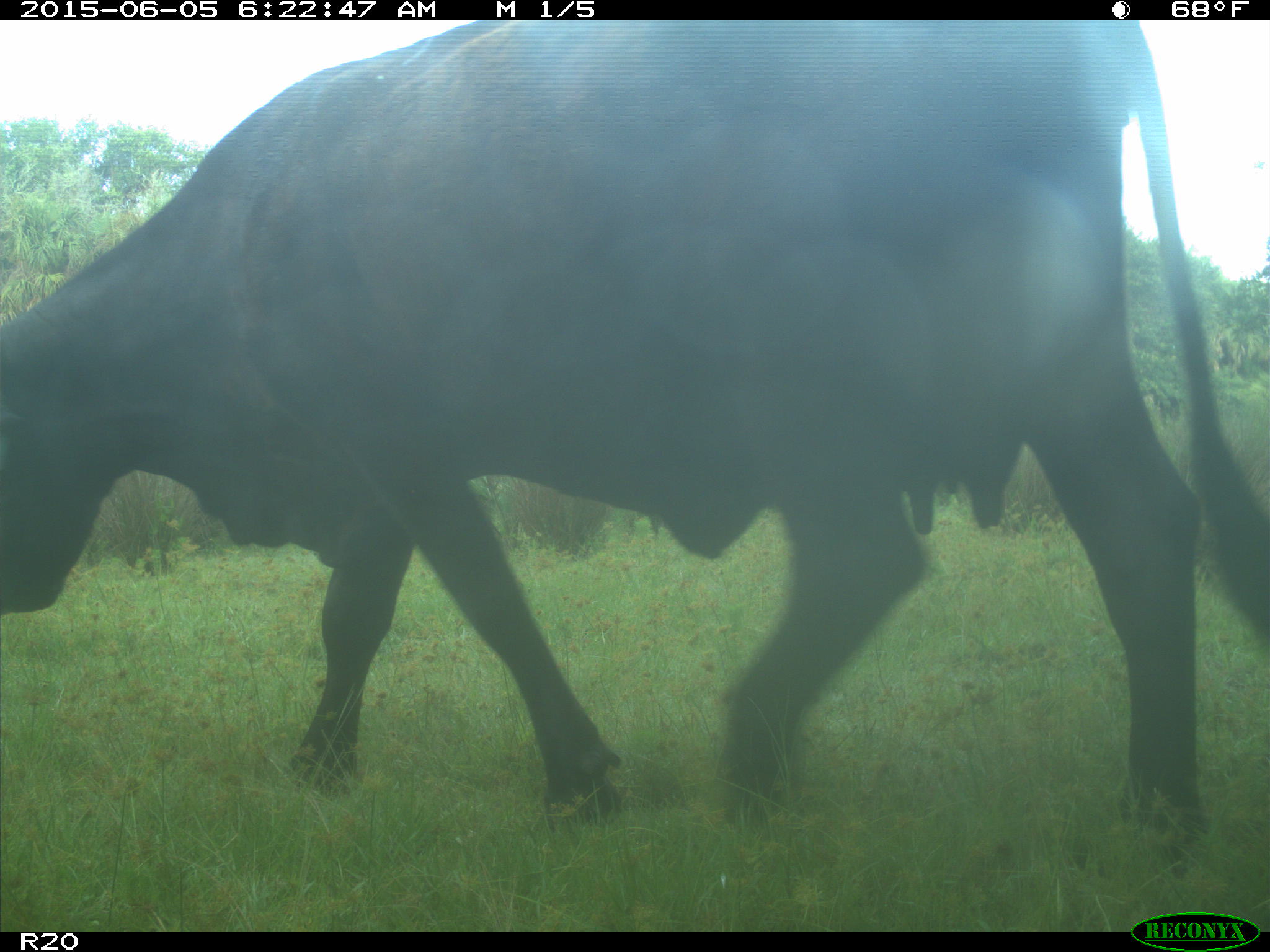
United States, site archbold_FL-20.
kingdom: Animalia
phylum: Chordata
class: Mammalia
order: Artiodactyla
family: Bovidae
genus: Bos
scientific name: Bos taurus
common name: domestic cow